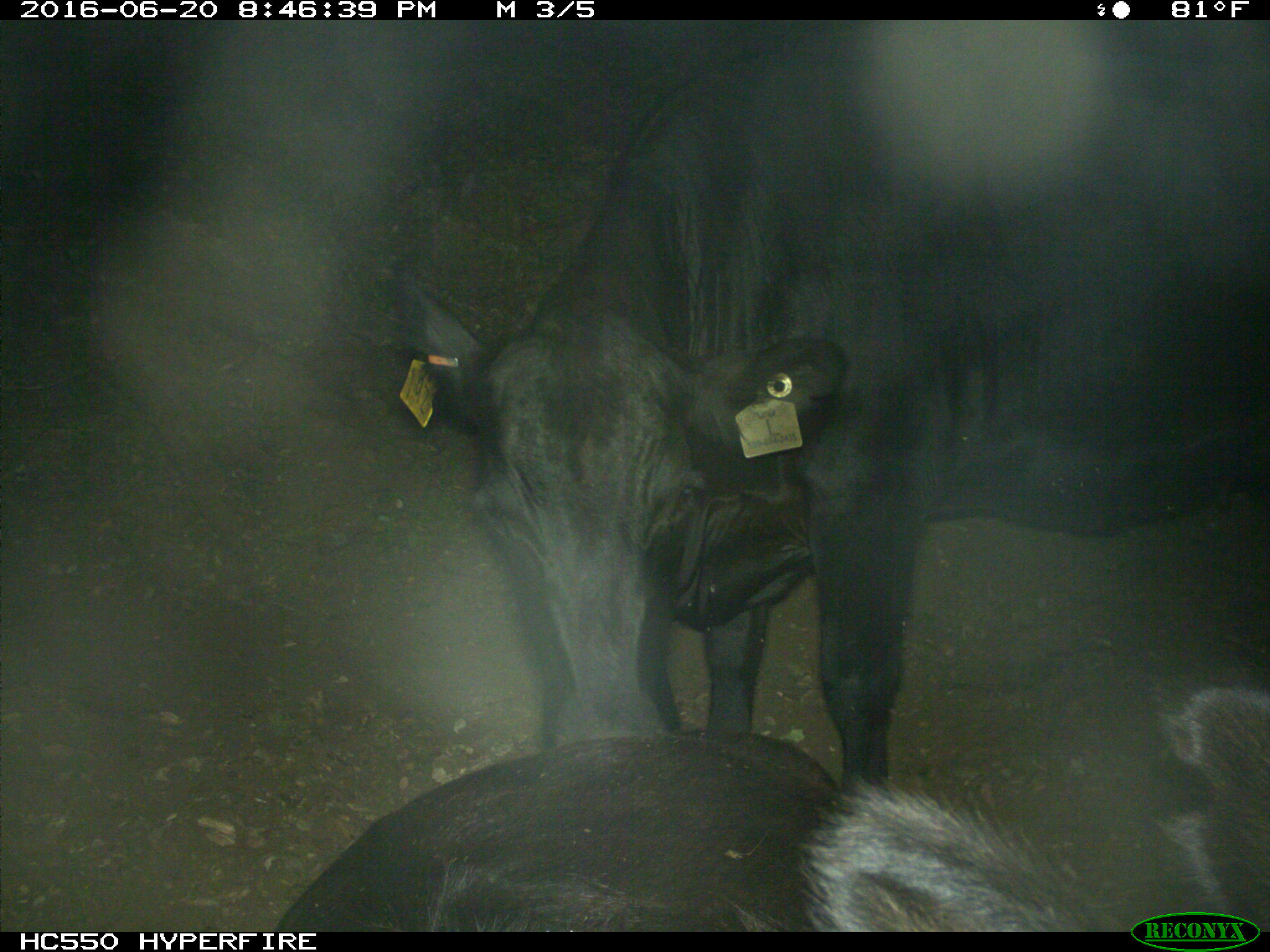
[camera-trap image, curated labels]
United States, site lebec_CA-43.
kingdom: Animalia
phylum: Chordata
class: Mammalia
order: Artiodactyla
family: Bovidae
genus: Bos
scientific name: Bos taurus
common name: domestic cow